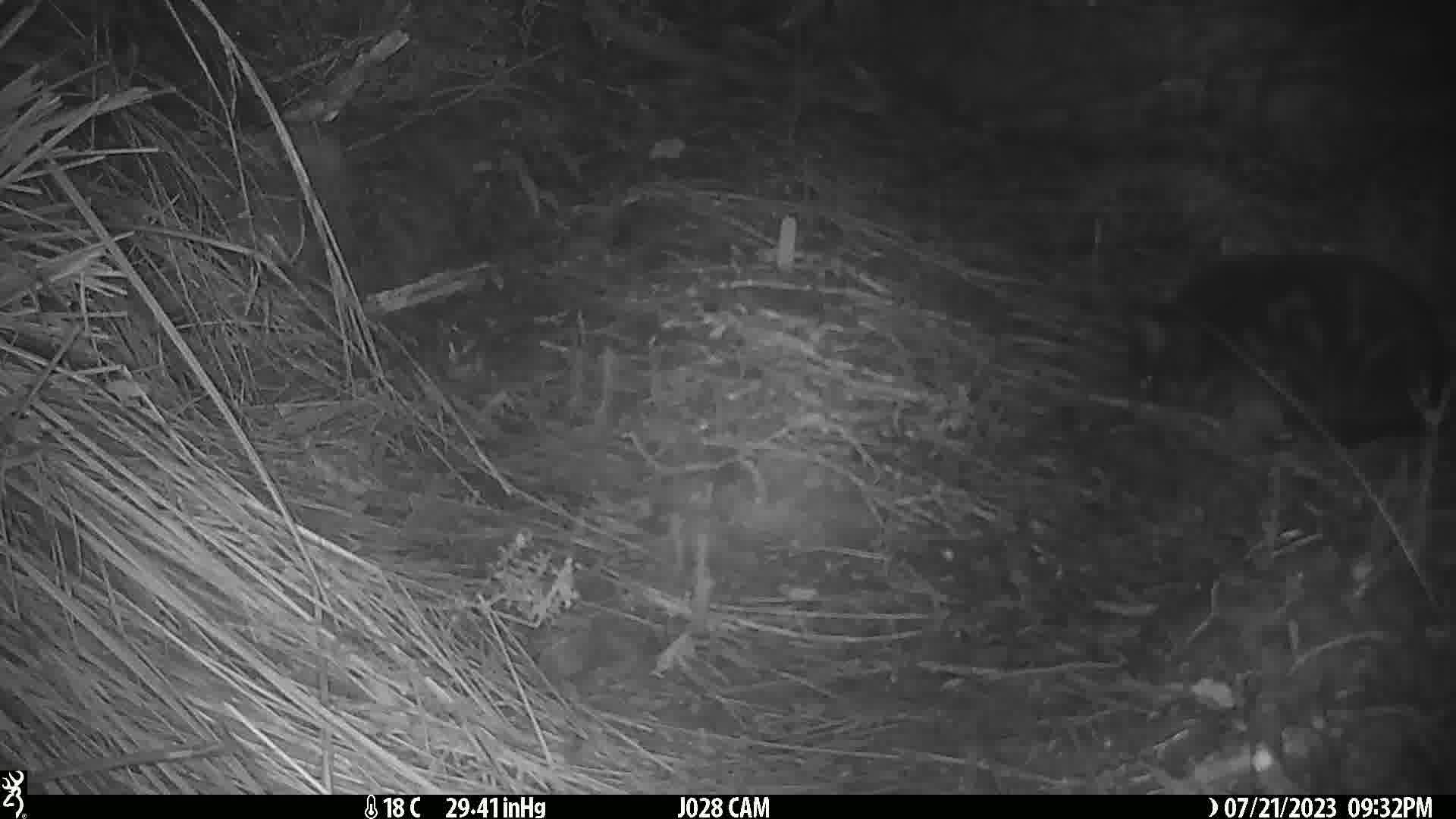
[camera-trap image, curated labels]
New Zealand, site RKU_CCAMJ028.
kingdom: Animalia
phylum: Chordata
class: Mammalia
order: Carnivora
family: Felidae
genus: Felis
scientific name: Felis catus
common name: domestic cat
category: cat